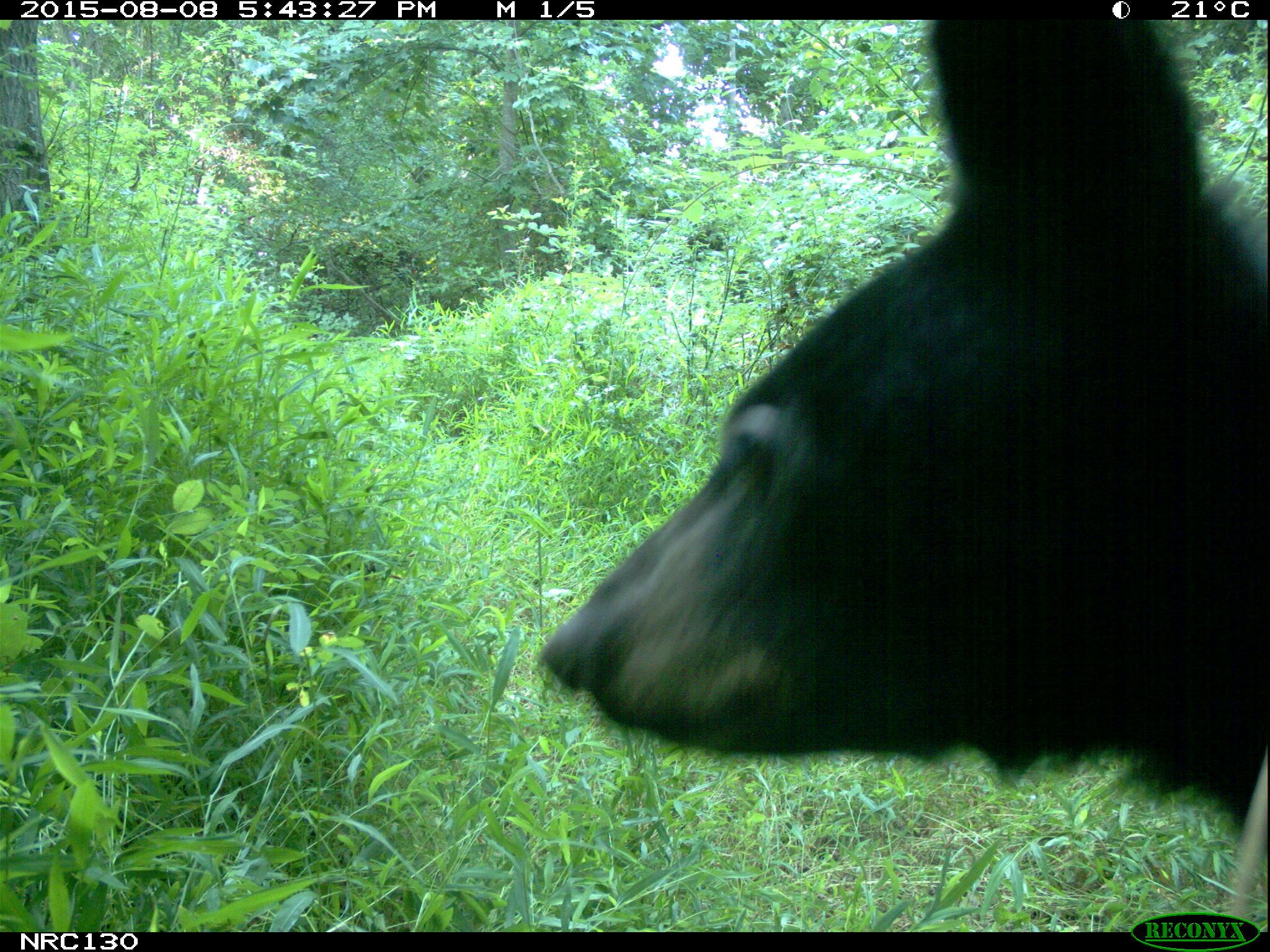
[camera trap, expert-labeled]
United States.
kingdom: Animalia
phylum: Chordata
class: Mammalia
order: Carnivora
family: Ursidae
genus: Ursus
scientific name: Ursus americanus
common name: american black bear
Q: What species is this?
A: American Black Bear (Ursus americanus).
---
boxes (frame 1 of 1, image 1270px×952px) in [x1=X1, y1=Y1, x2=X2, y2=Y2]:
American Black Bear: [x1=523, y1=1, x2=1270, y2=814]